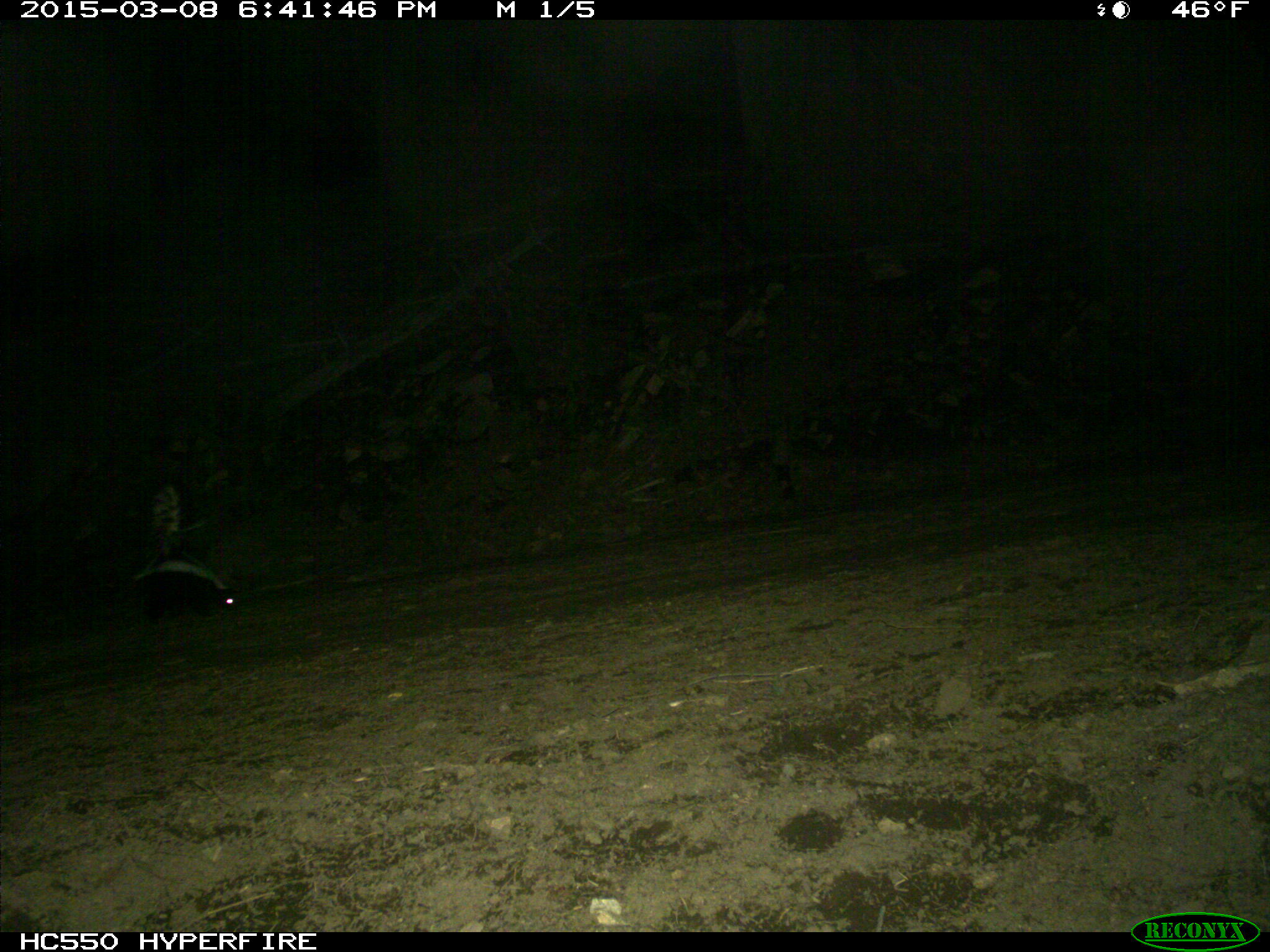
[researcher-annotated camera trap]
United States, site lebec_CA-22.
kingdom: Animalia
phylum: Chordata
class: Mammalia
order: Carnivora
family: Mephitidae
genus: Mephitis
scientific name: Mephitis mephitis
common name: striped skunk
Mephitis mephitis (striped skunk).